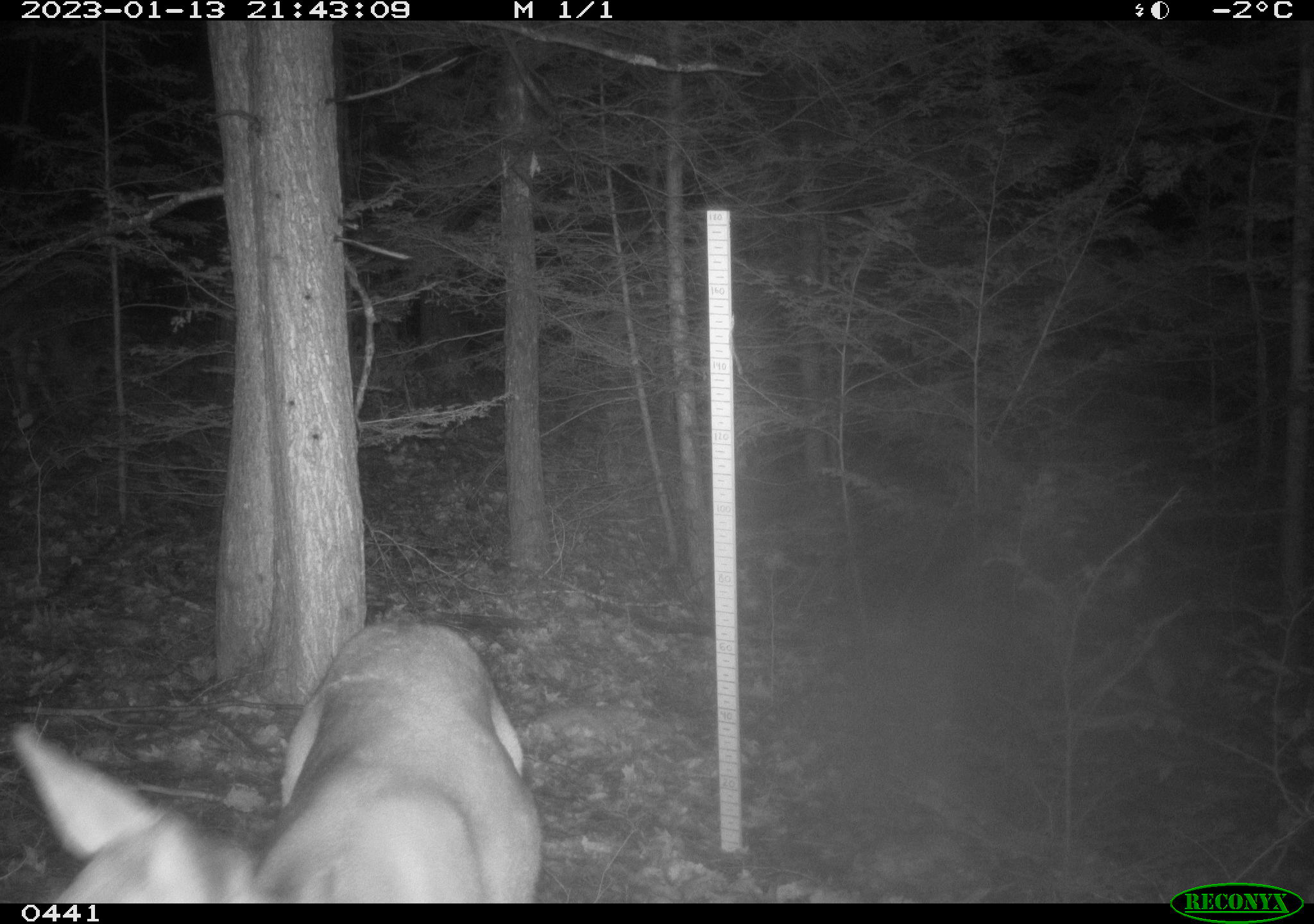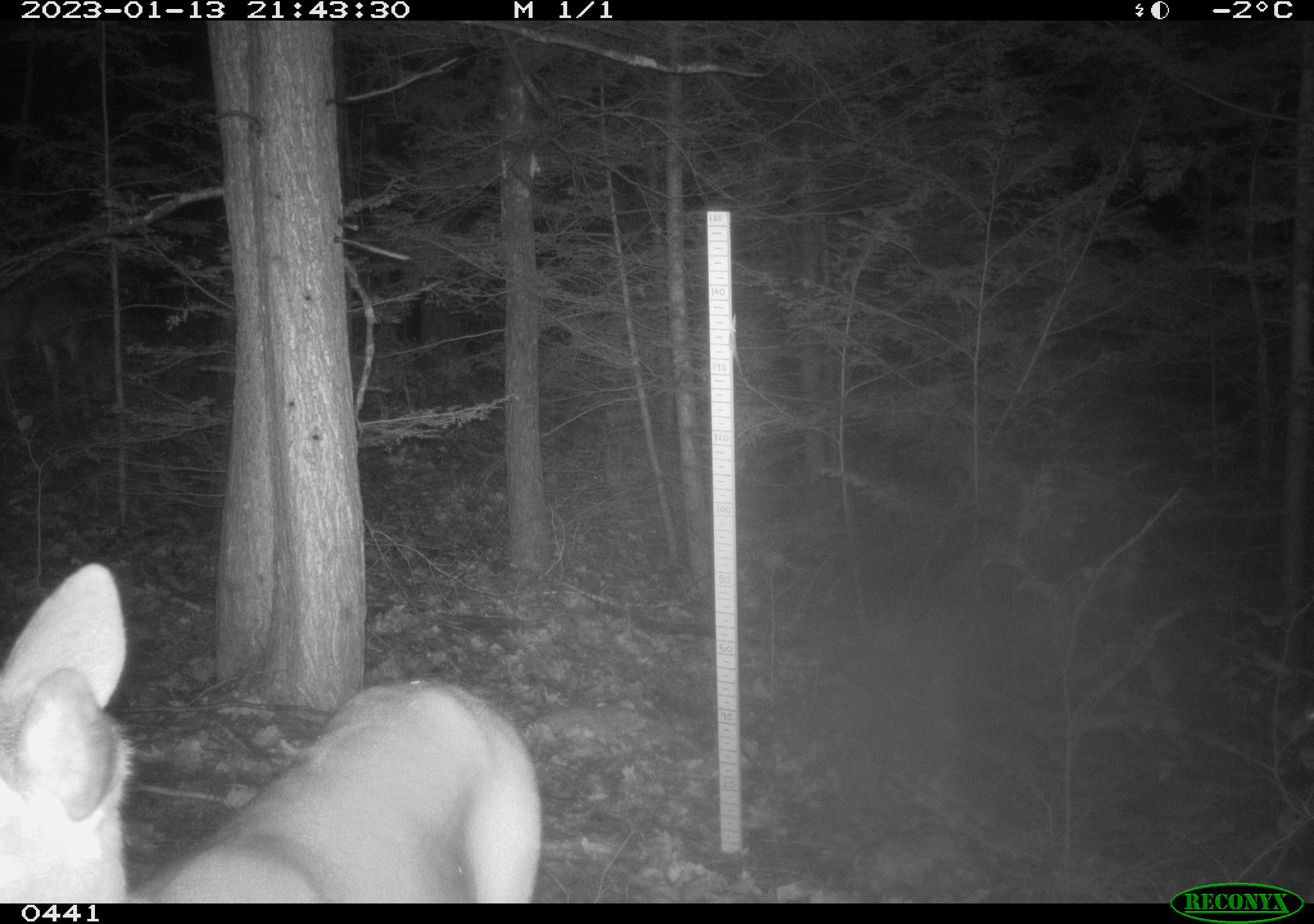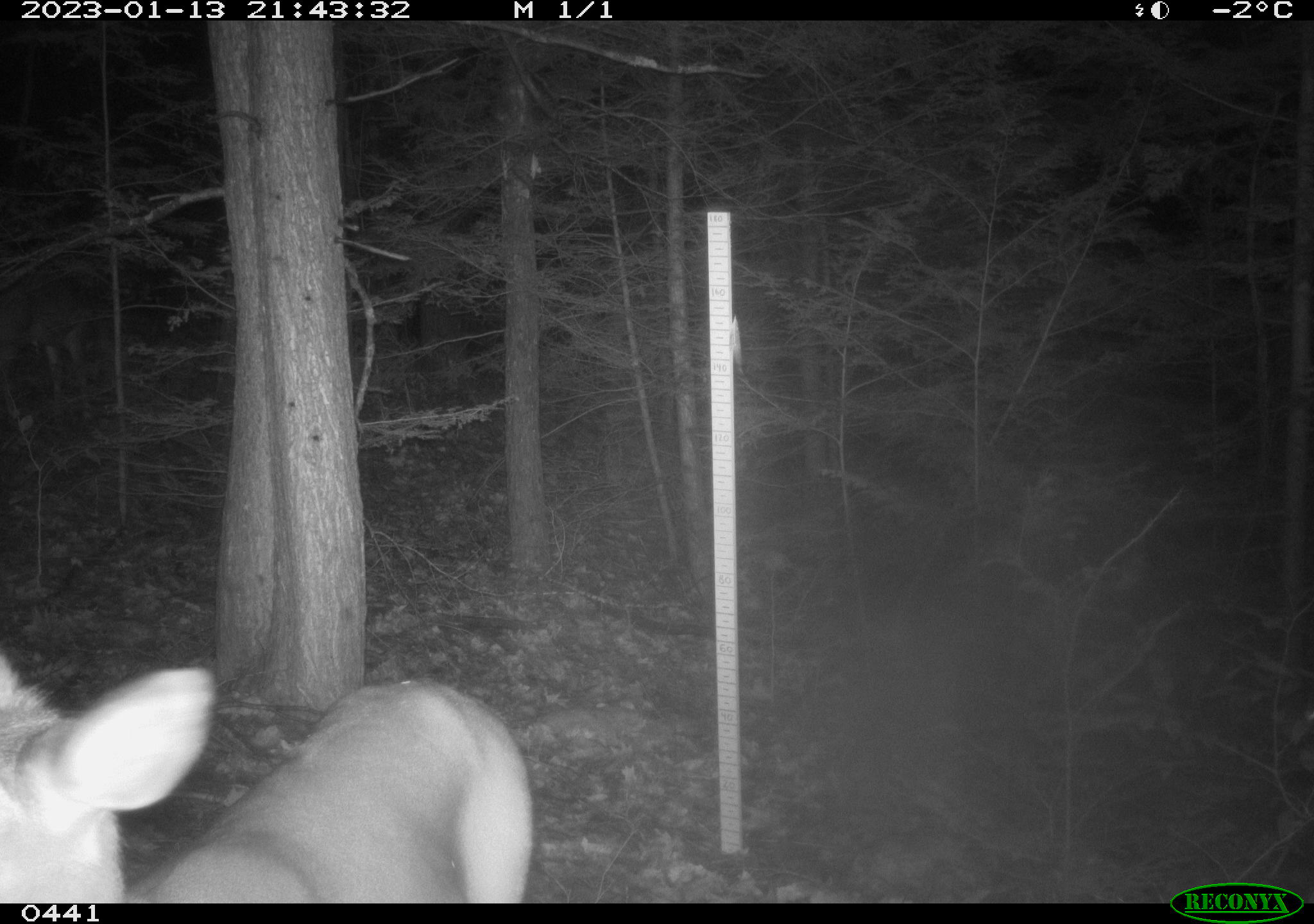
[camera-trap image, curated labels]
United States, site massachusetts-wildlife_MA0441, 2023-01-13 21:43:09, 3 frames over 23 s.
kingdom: Animalia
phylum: Chordata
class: Mammalia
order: Artiodactyla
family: Cervidae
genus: Odocoileus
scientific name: Odocoileus virginianus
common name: white-tailed deer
White-tailed deer (Odocoileus virginianus).